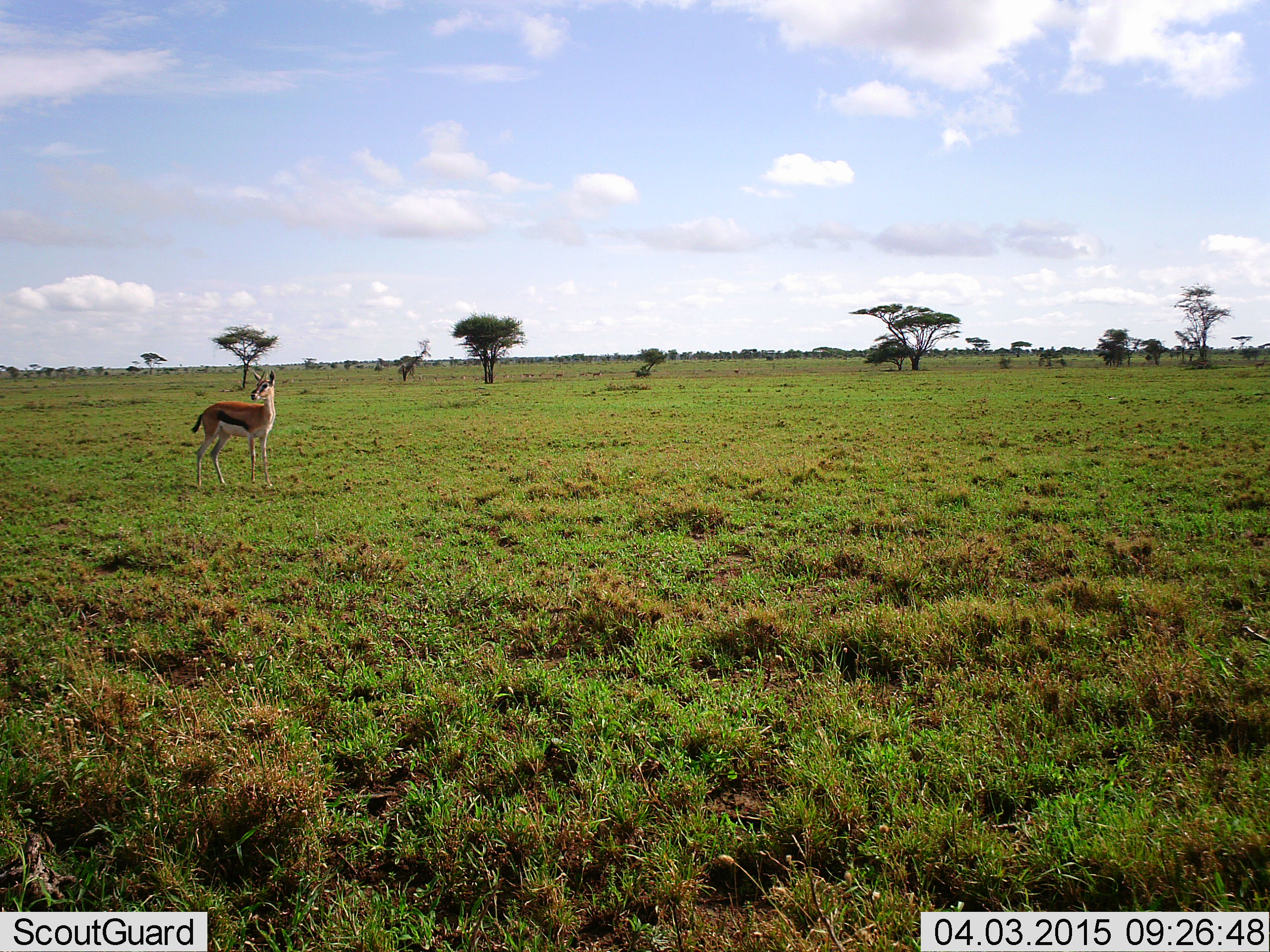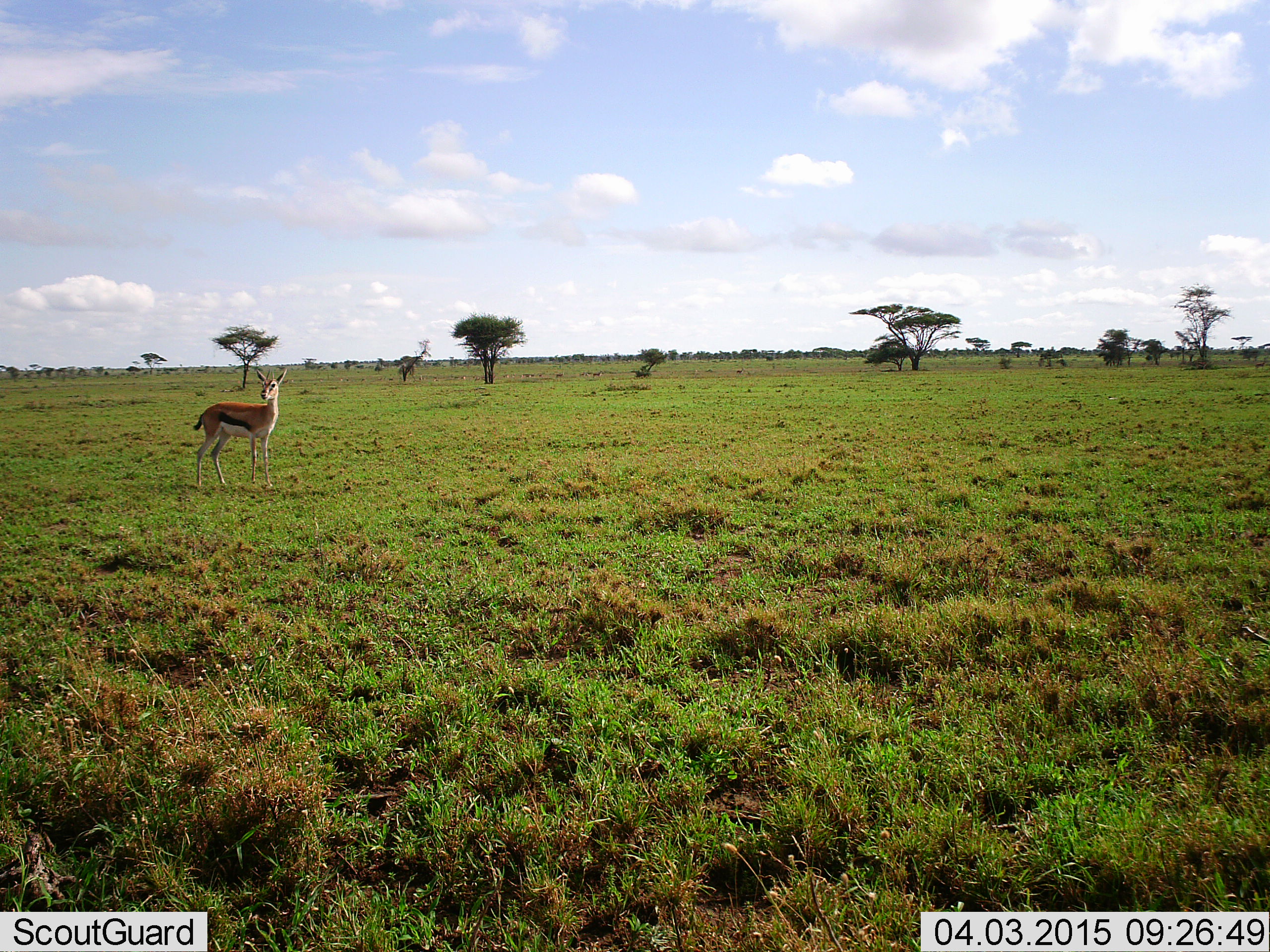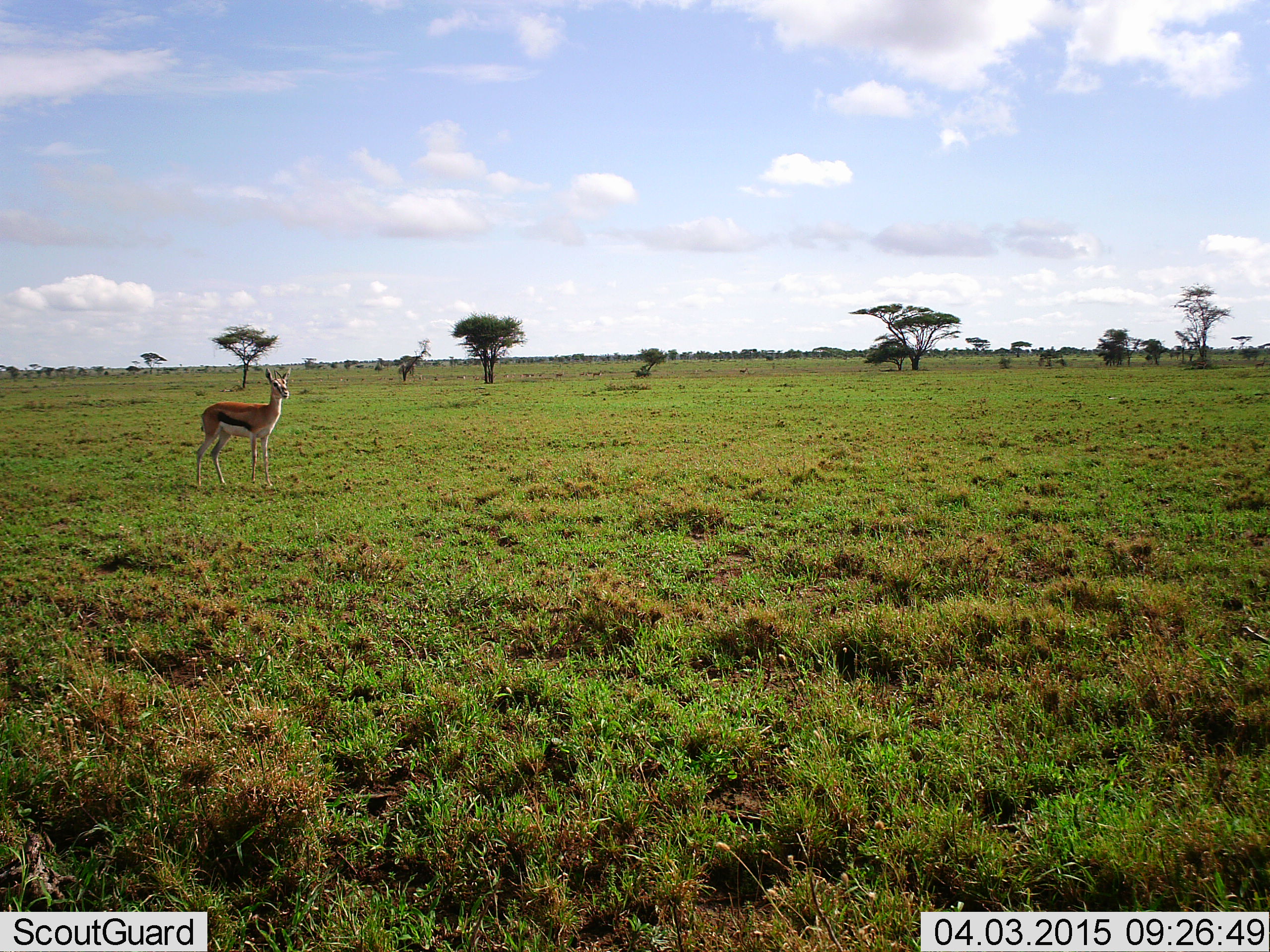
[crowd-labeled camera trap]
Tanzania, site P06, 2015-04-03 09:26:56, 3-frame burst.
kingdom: Animalia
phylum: Chordata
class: Mammalia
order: Artiodactyla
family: Bovidae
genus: Eudorcas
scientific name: Eudorcas thomsonii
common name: thomson's gazelle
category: gazellethomsons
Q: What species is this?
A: Gazellethomsons (thomson's gazelle) (Eudorcas thomsonii).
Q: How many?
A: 1.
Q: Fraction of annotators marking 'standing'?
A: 100%.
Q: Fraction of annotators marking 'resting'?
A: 0%.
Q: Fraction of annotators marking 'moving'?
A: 0%.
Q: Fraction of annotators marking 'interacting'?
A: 0%.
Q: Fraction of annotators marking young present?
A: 0%.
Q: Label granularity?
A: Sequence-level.